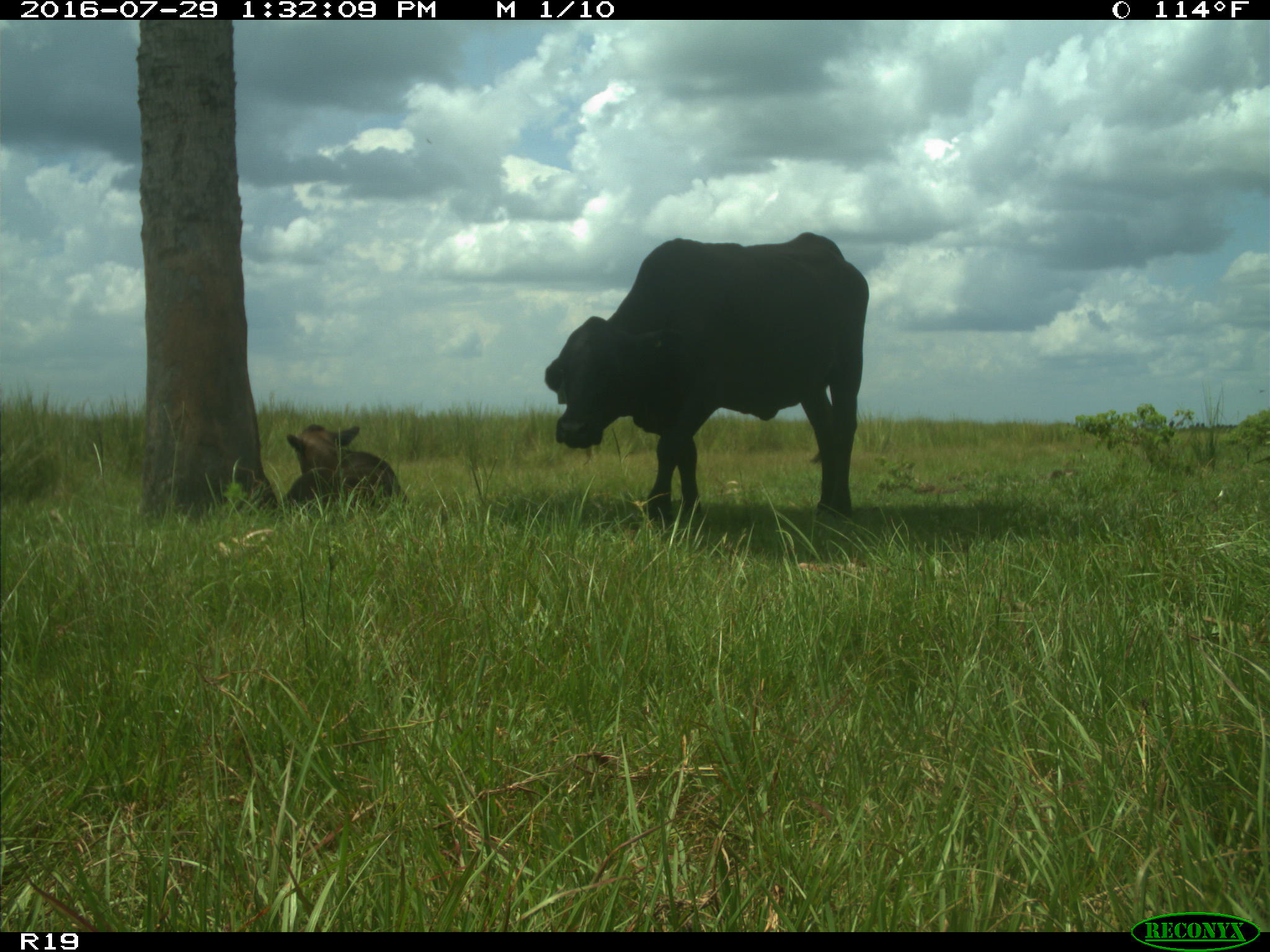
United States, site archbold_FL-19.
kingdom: Animalia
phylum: Chordata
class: Mammalia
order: Artiodactyla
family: Bovidae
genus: Bos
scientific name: Bos taurus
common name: domestic cow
Bos taurus (domestic cow).